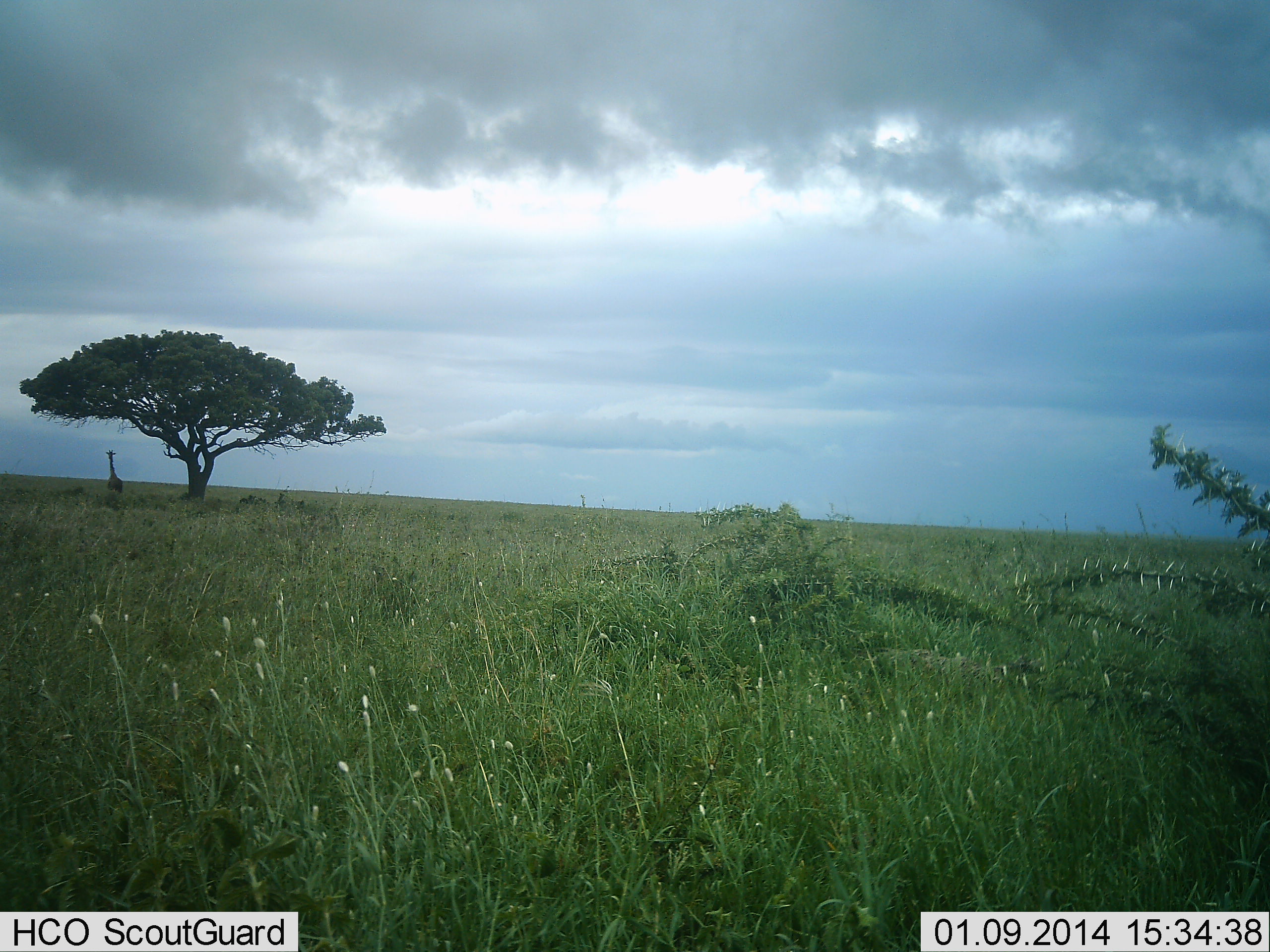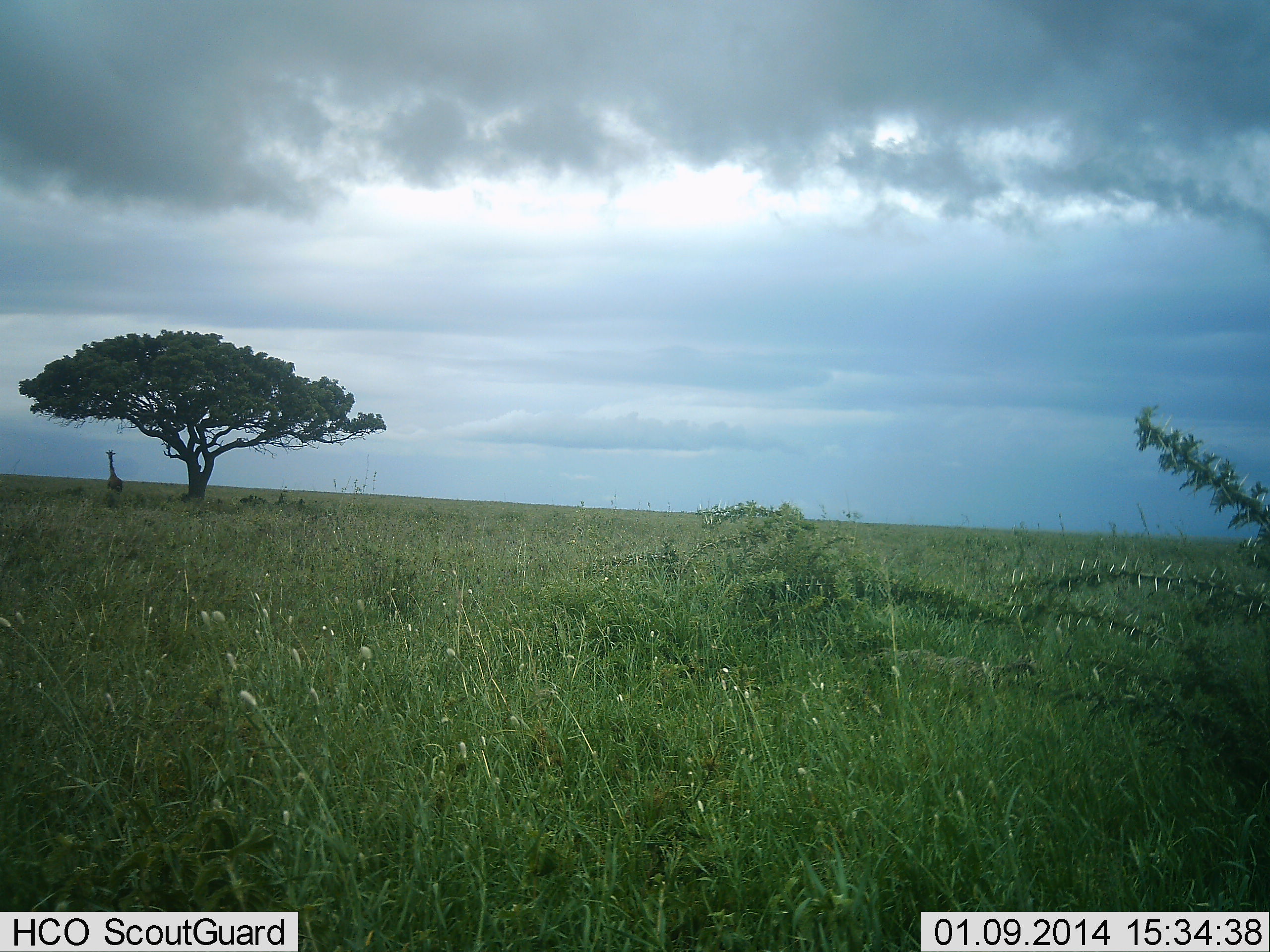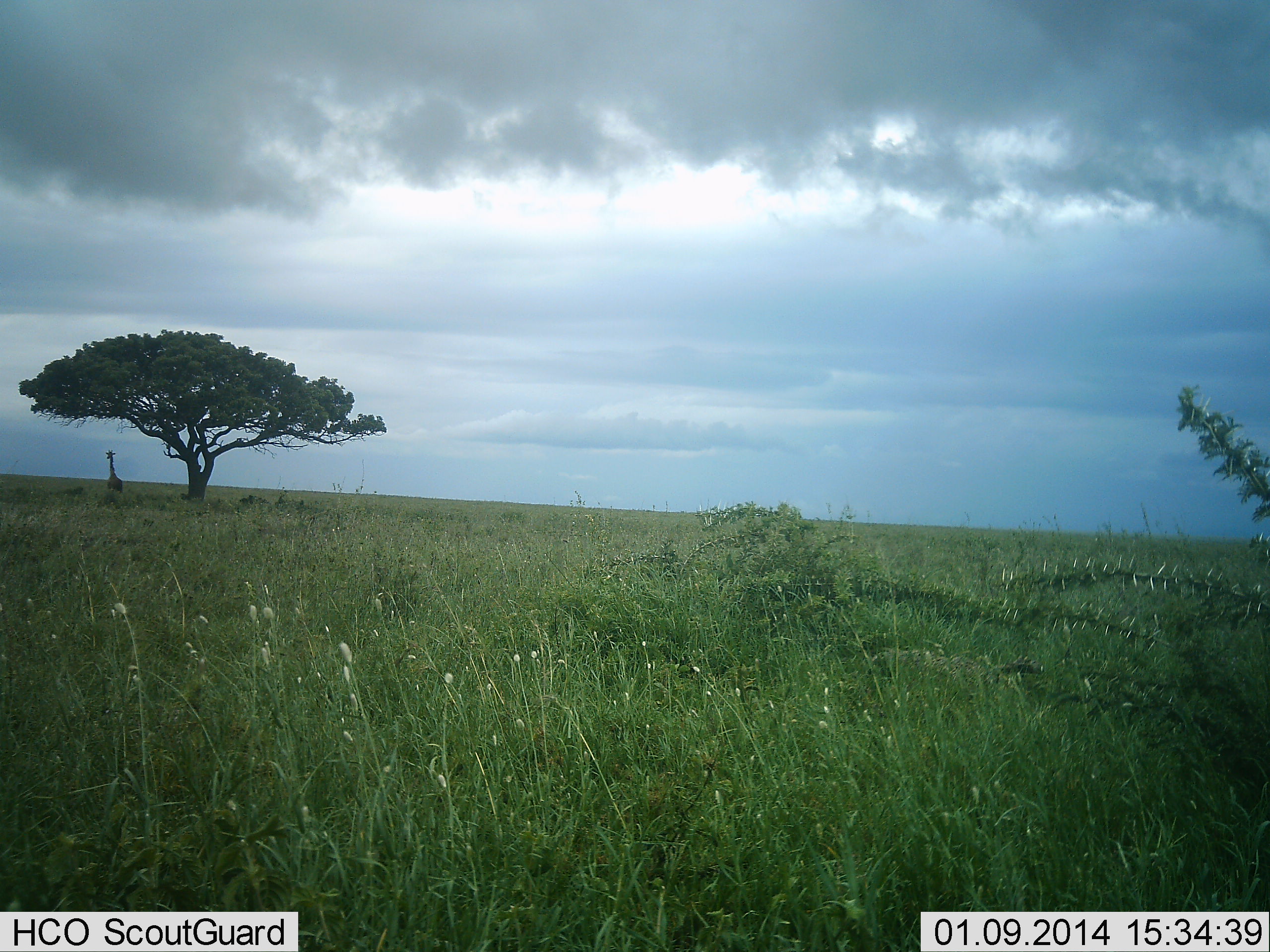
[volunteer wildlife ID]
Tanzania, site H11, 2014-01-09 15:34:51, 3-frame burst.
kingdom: Animalia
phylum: Chordata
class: Mammalia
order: Artiodactyla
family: Giraffidae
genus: Giraffa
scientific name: Giraffa camelopardalis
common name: giraffe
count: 1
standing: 96%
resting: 2%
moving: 2%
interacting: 0%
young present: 0%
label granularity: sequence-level